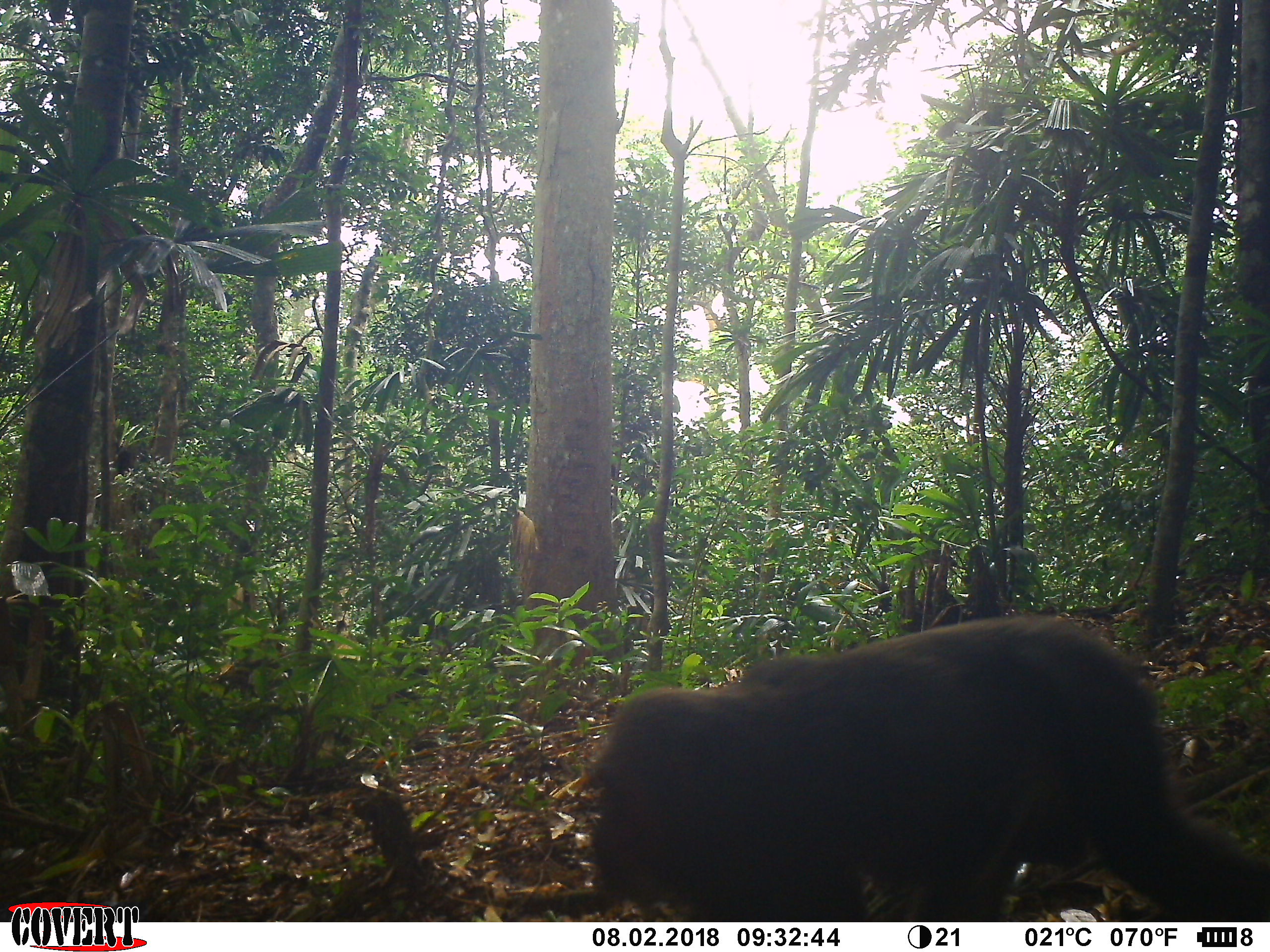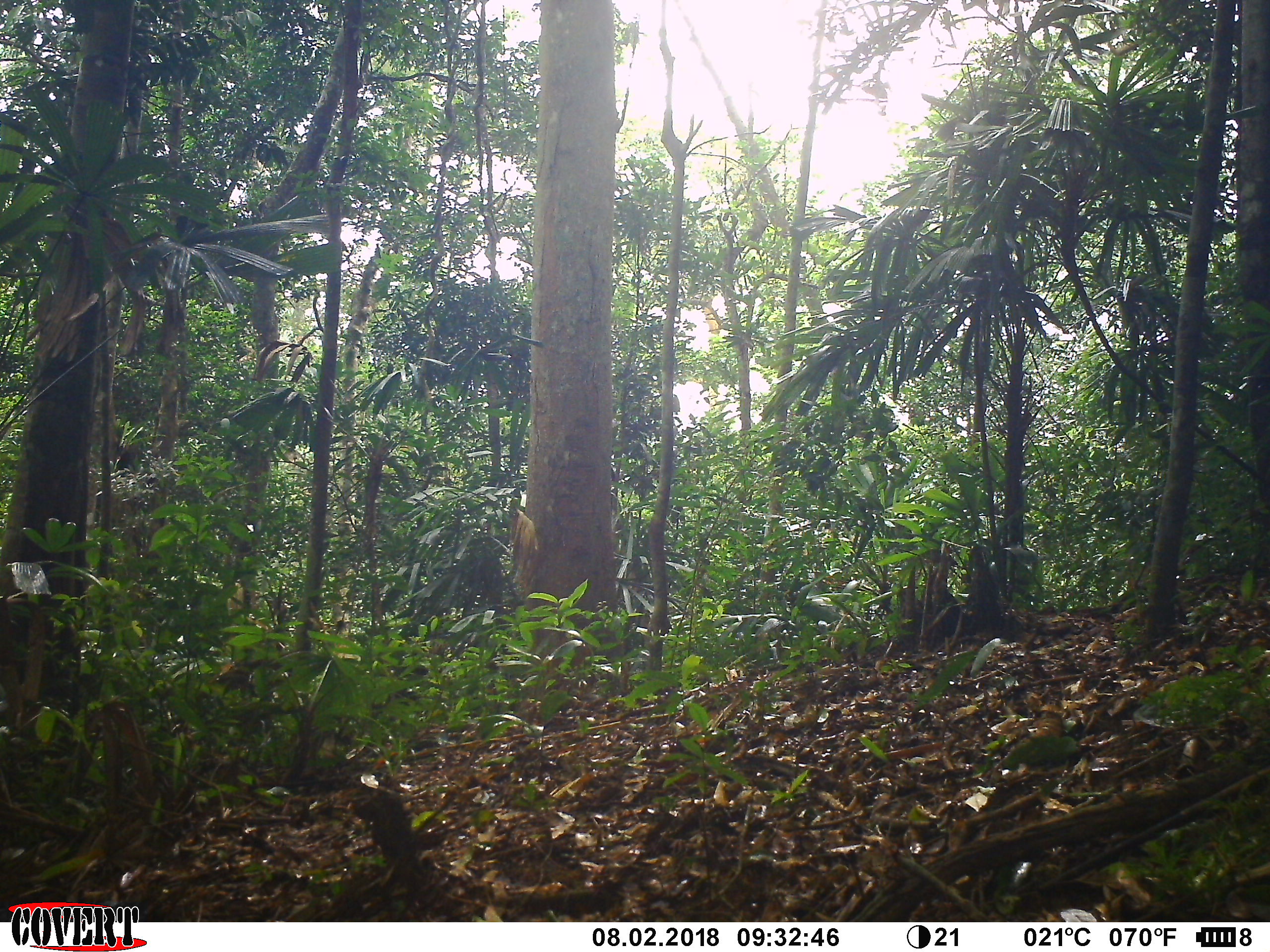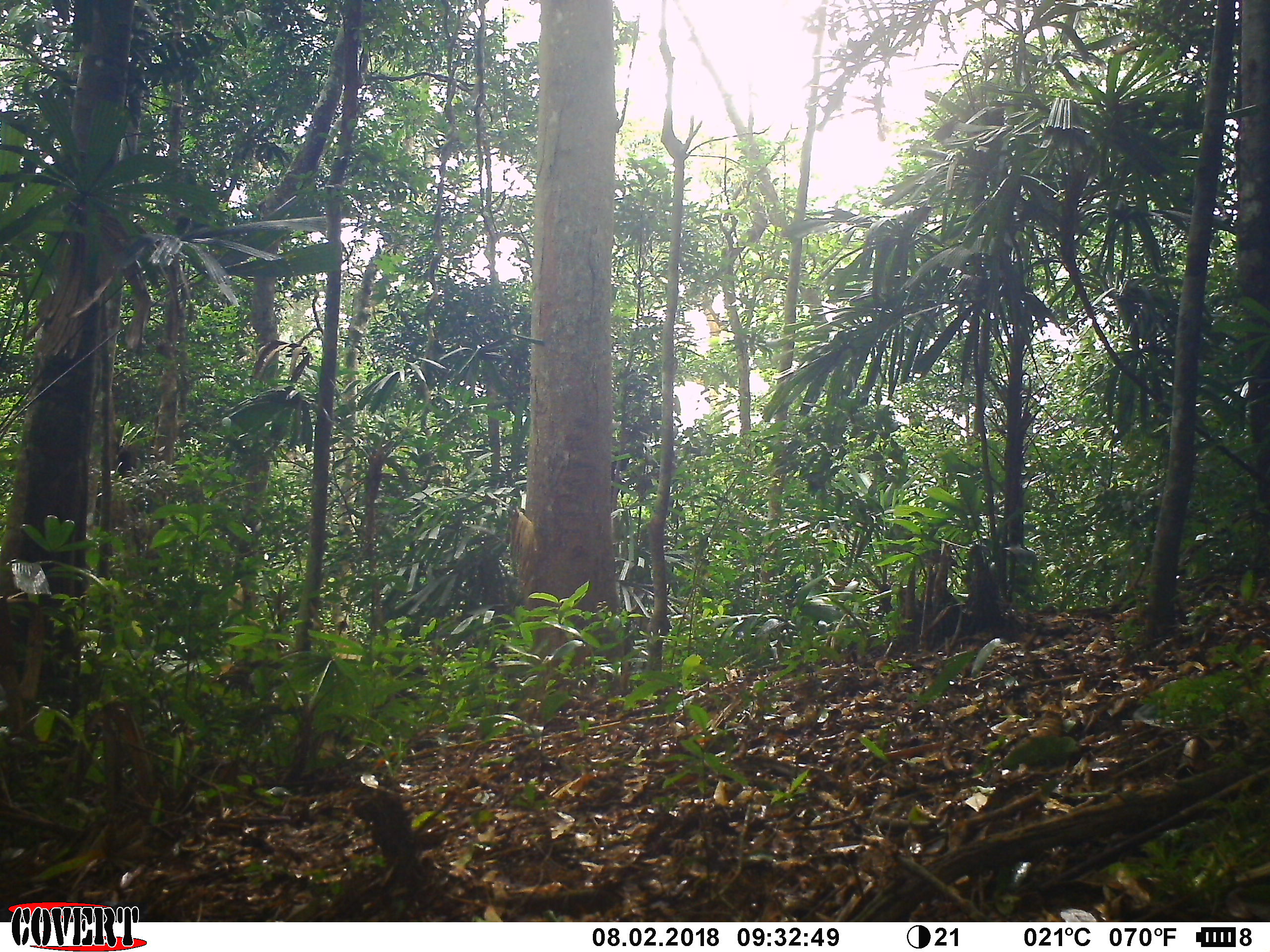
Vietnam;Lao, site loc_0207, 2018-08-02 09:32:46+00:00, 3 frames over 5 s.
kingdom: Animalia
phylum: Chordata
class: Mammalia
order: Primates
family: Cercopithecidae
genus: Macaca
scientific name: Macaca arctoides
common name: stump-tailed macaque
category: stump tailed macaque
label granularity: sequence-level